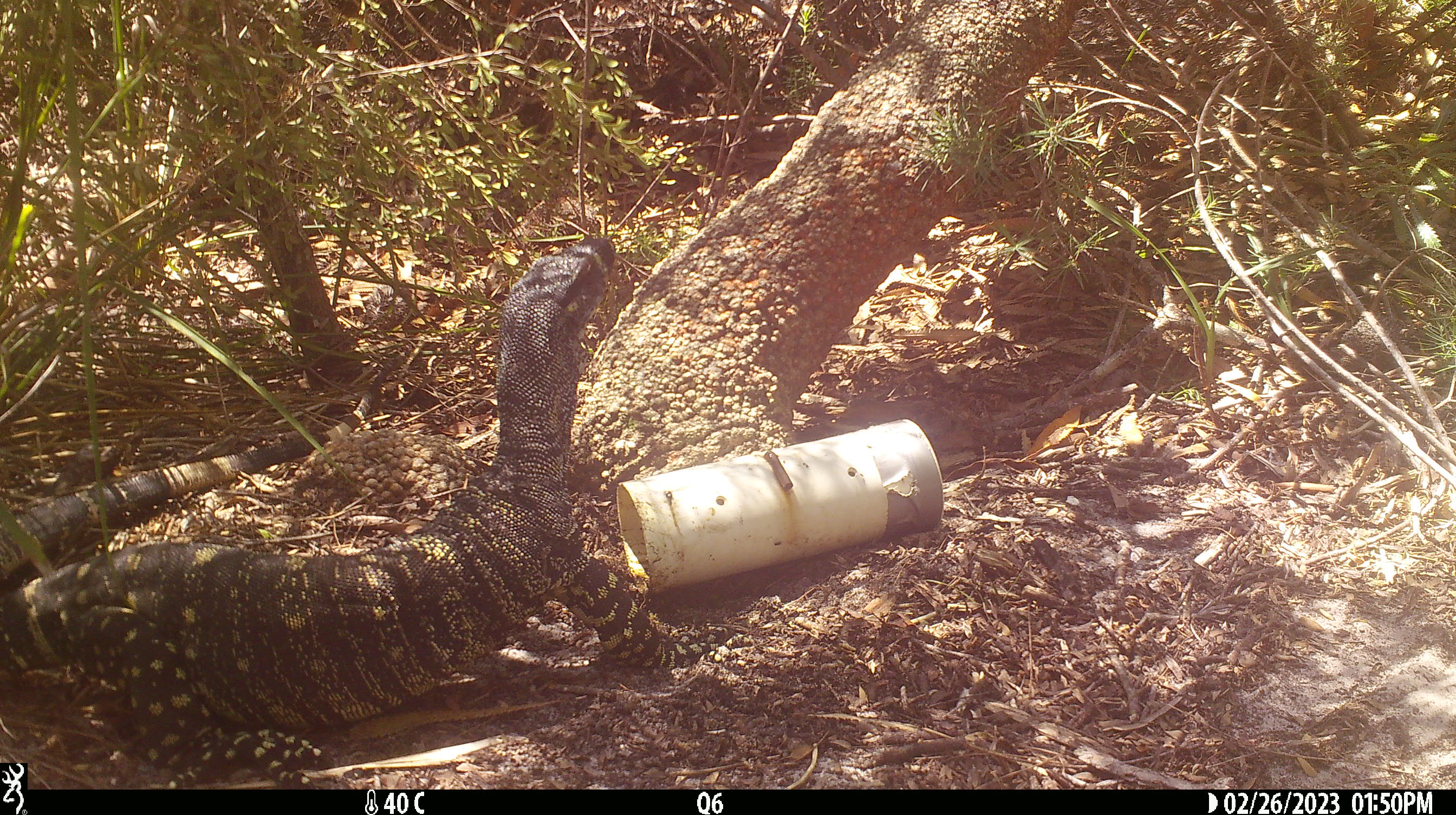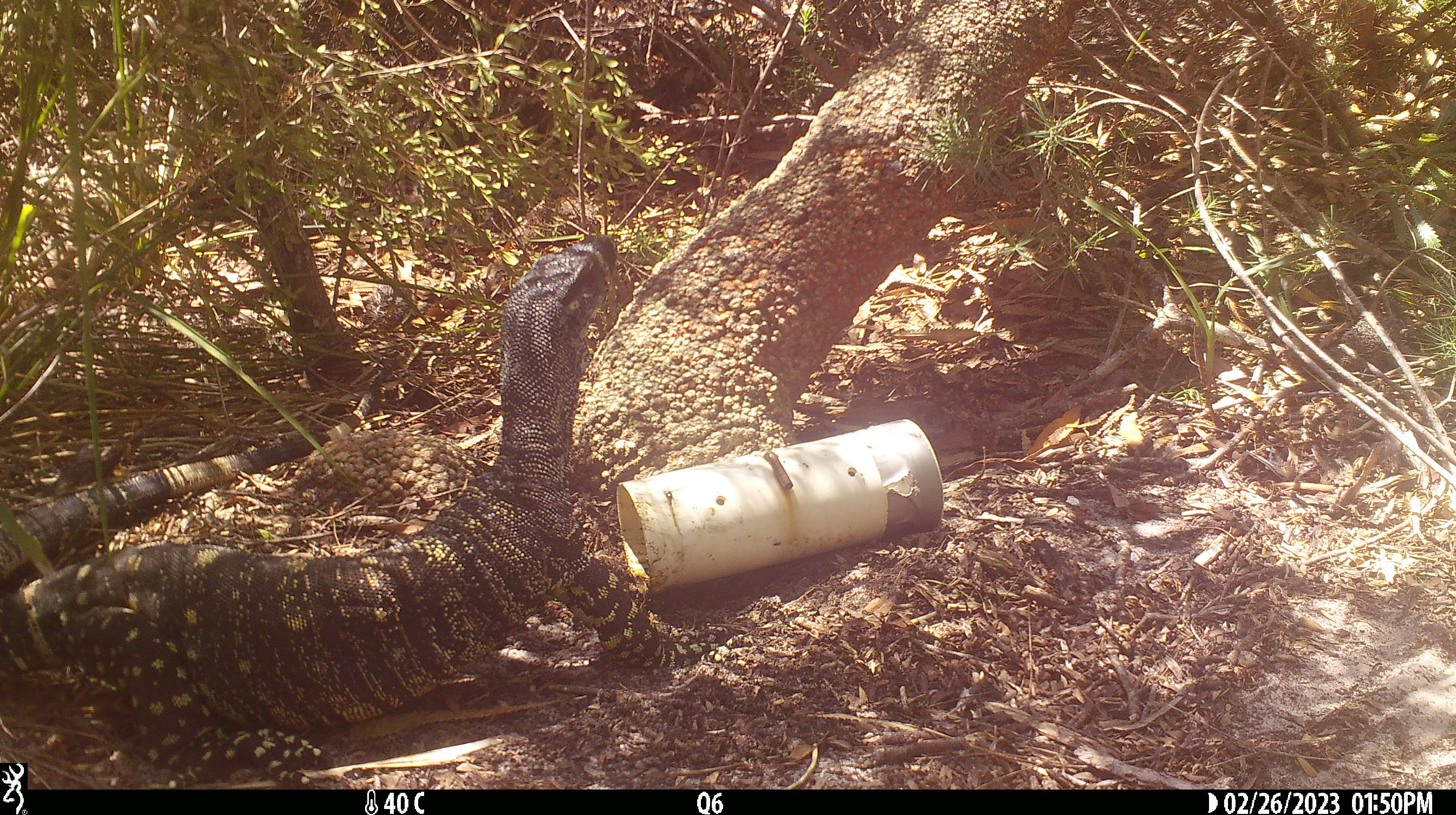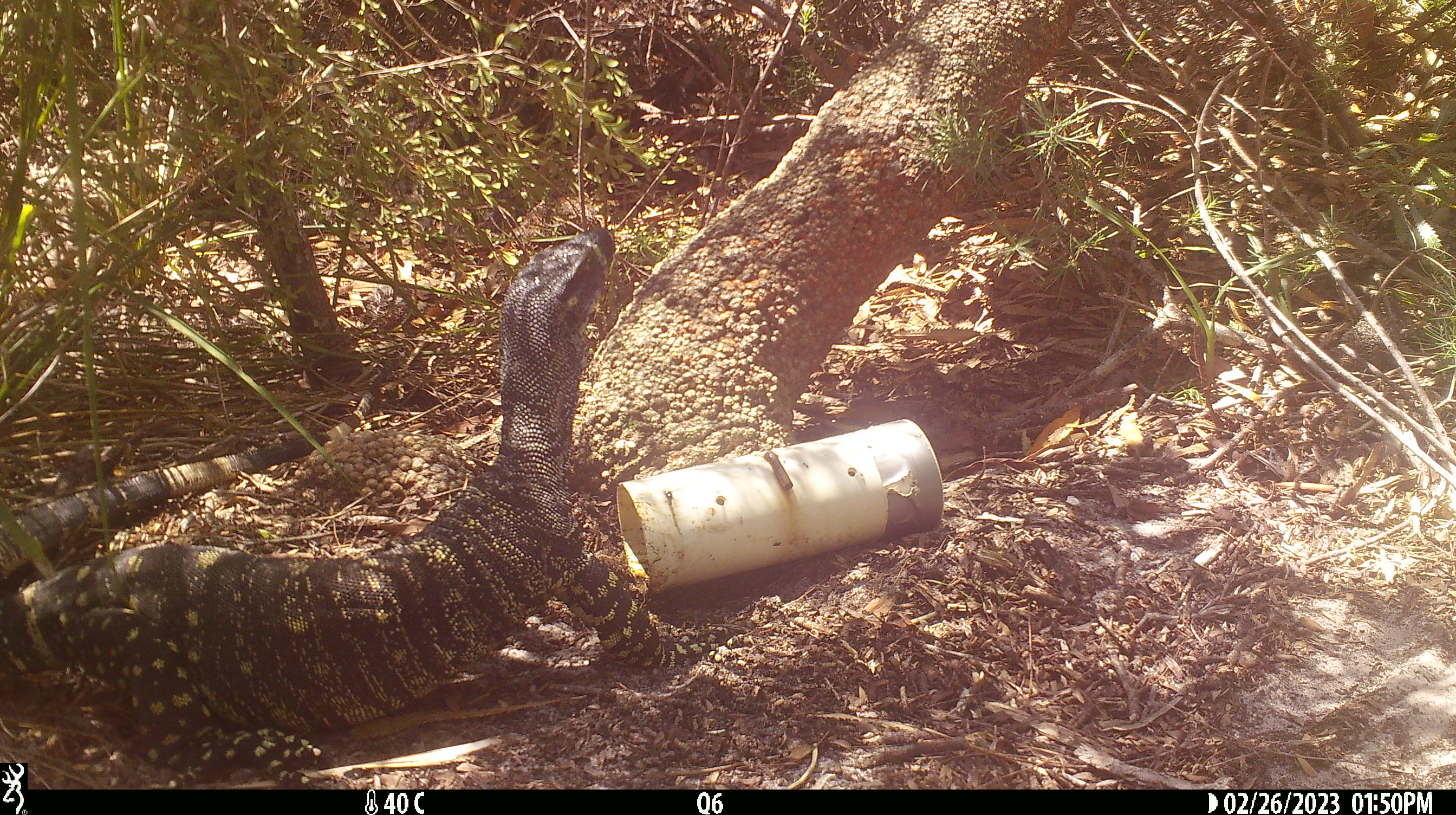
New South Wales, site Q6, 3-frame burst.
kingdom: Animalia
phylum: Chordata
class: Reptilia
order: Squamata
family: Varanidae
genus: Varanus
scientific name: Varanus varius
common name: lace monitor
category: goanna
Goanna (lace monitor) (Varanus varius).